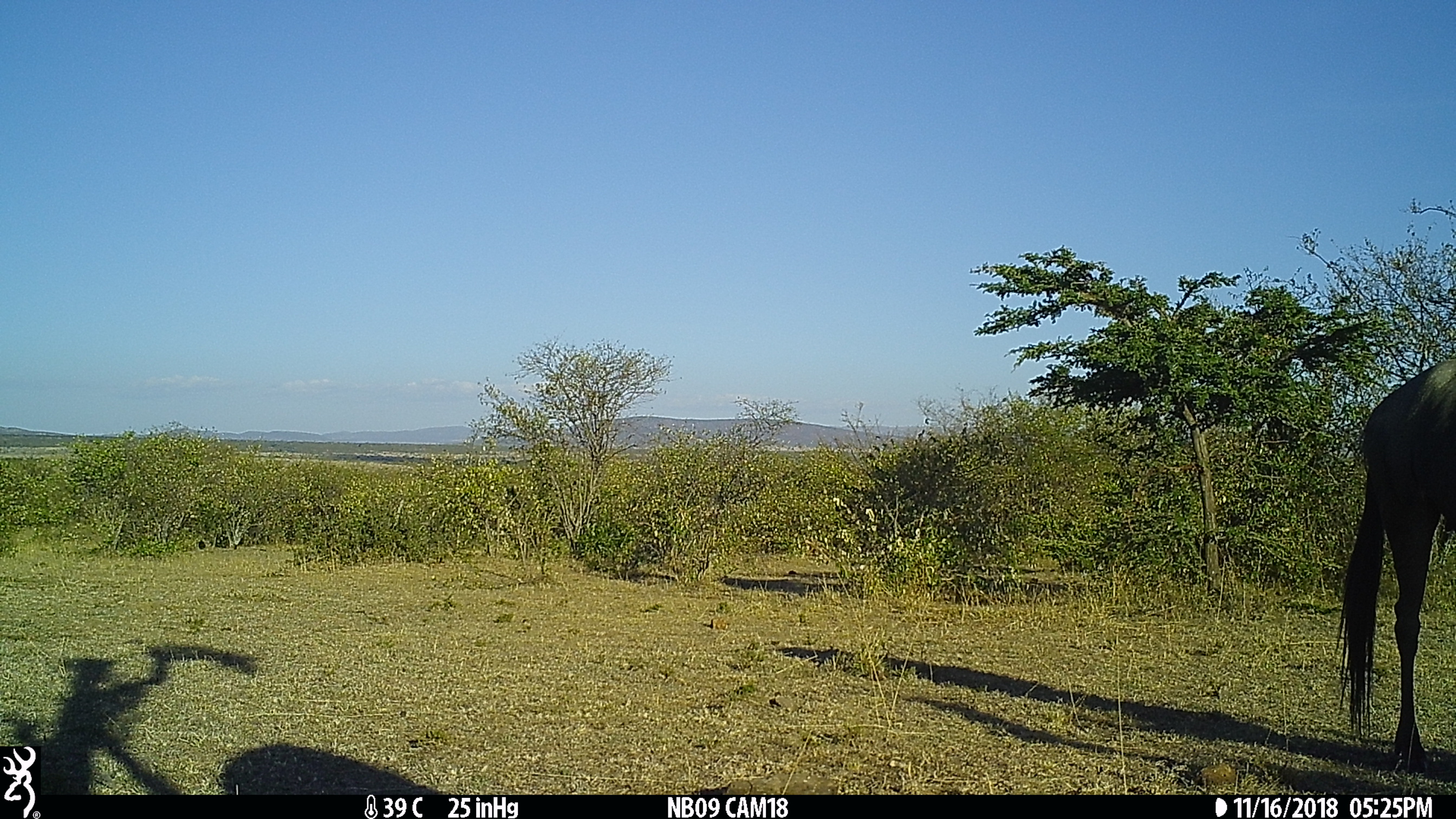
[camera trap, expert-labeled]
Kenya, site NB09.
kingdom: Animalia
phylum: Chordata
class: Mammalia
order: Artiodactyla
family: Bovidae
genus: Connochaetes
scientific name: Connochaetes taurinus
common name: blue wildebeest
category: wildebeest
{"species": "wildebeest (blue wildebeest) (Connochaetes taurinus)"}